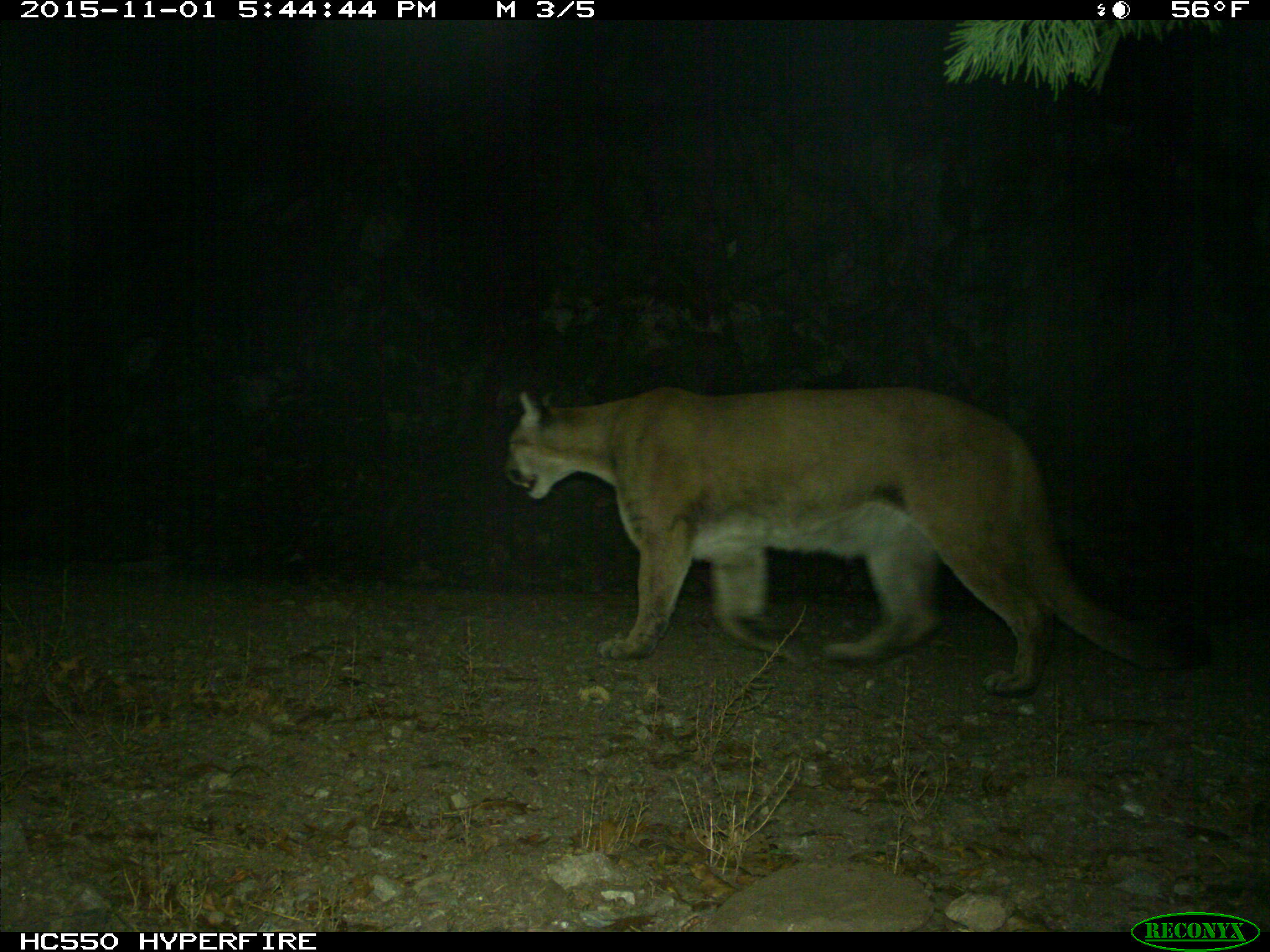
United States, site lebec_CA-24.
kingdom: Animalia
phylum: Chordata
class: Mammalia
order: Carnivora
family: Felidae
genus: Puma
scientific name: Puma concolor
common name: mountain lion